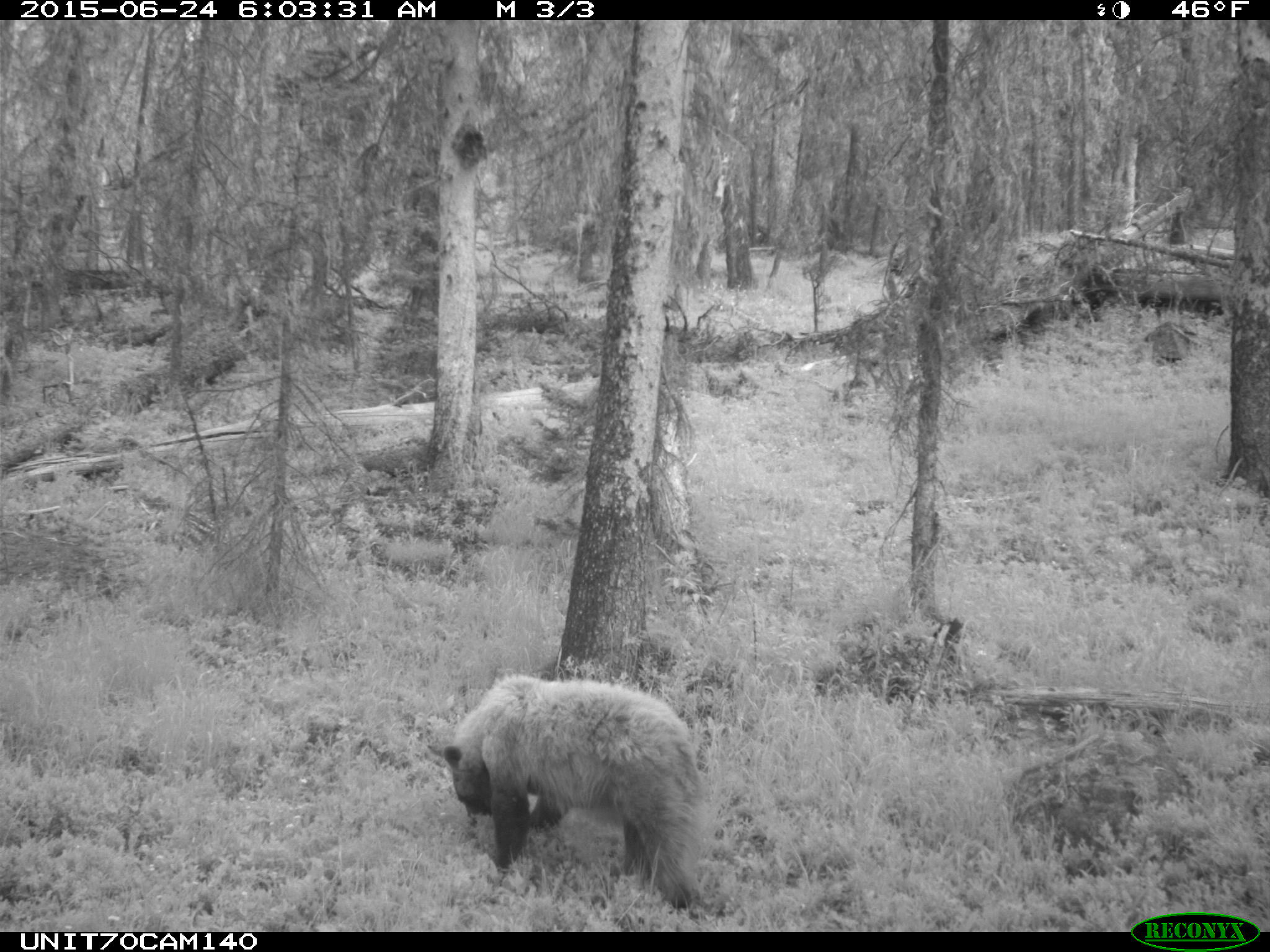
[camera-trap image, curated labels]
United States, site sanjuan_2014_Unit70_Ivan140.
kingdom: Animalia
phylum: Chordata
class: Mammalia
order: Carnivora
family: Ursidae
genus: Ursus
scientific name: Ursus americanus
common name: american black bear